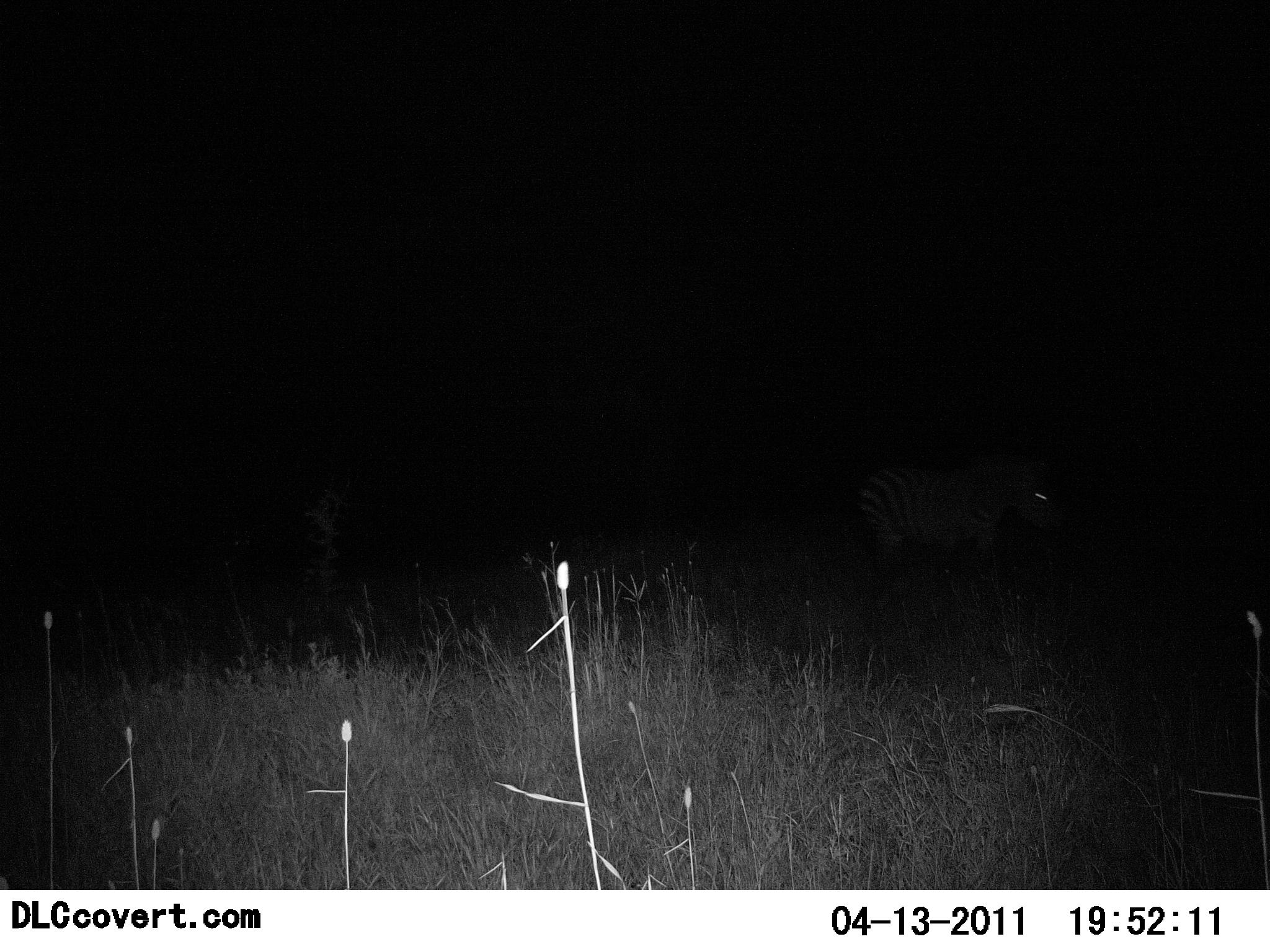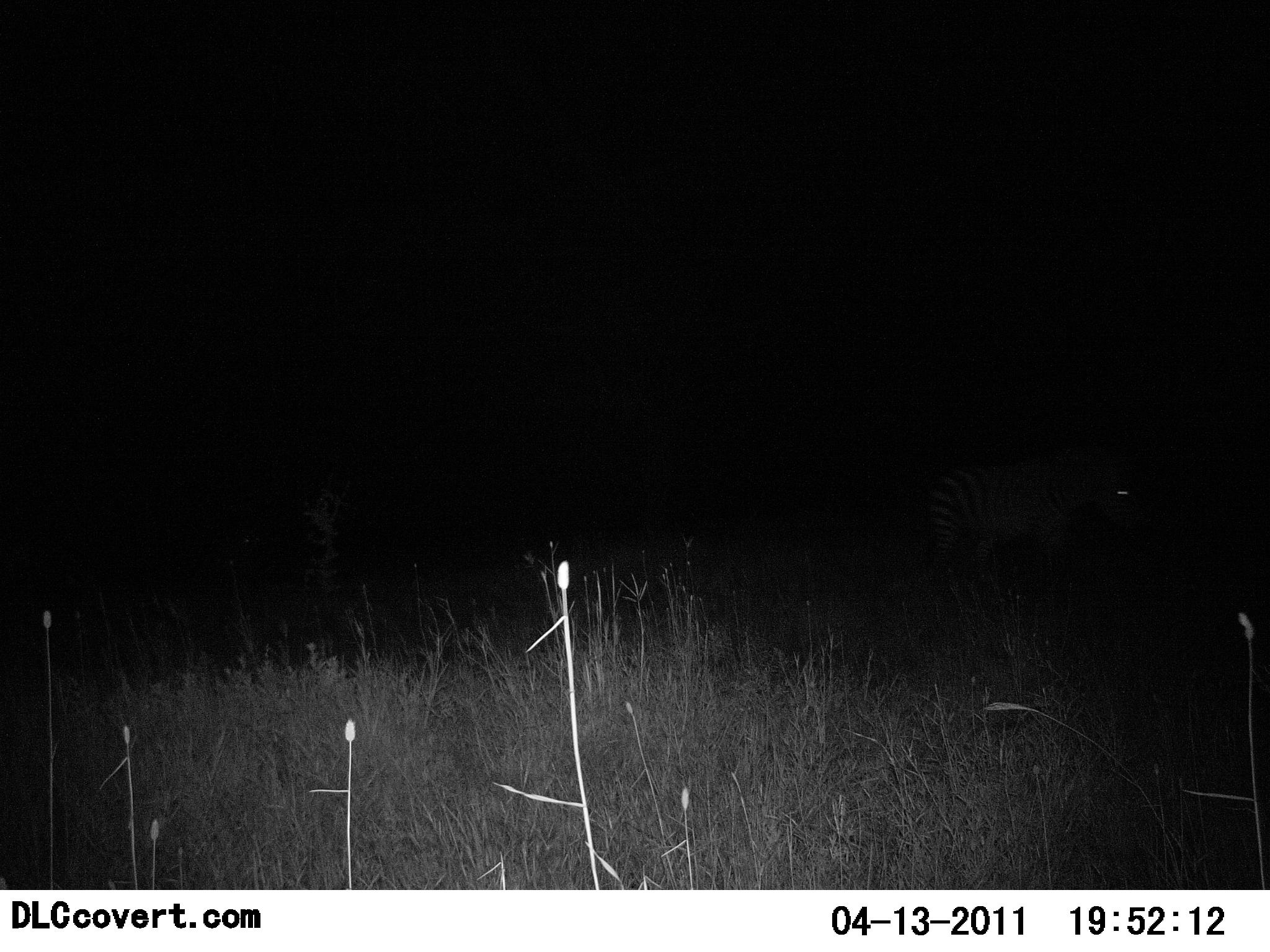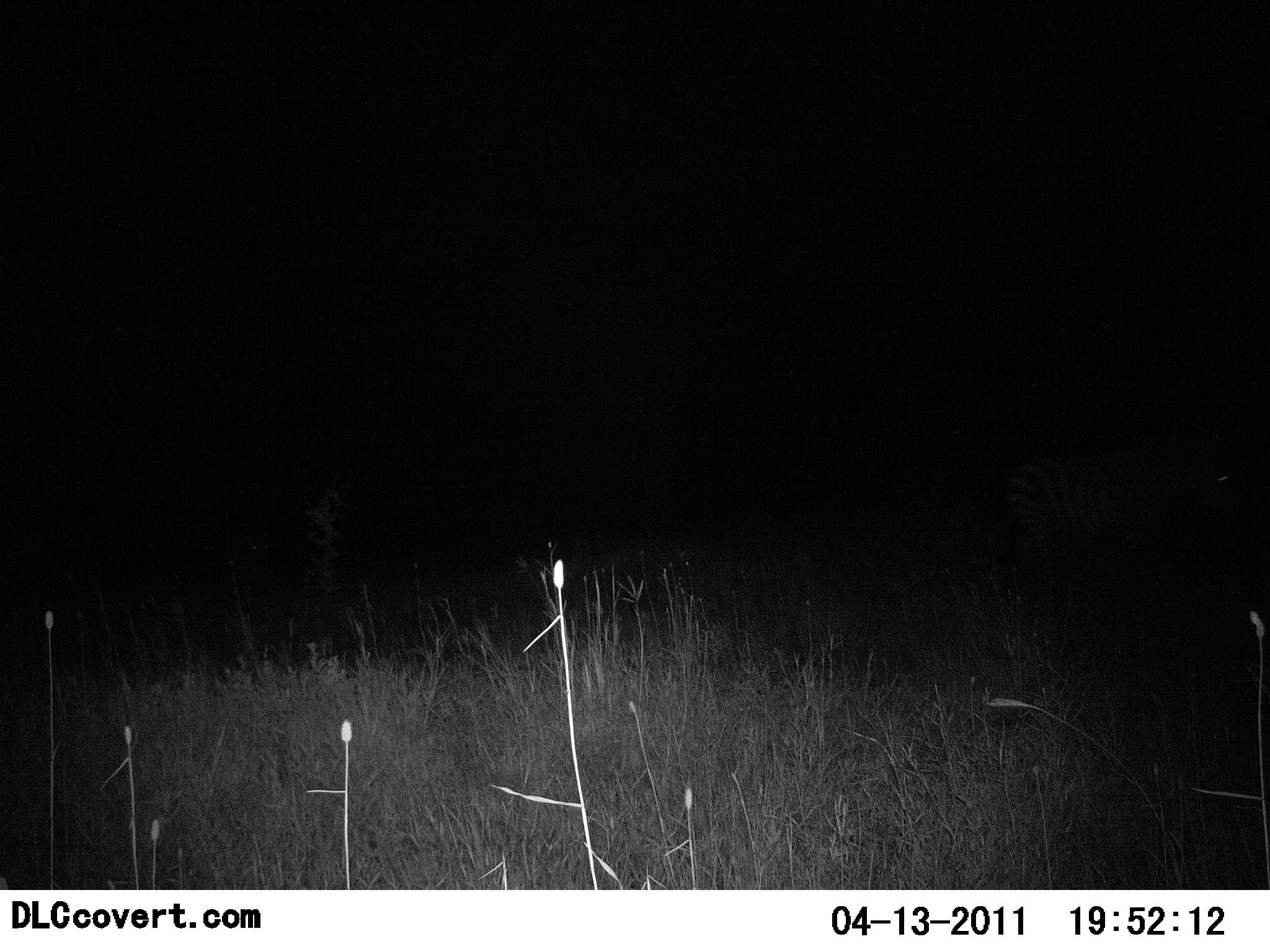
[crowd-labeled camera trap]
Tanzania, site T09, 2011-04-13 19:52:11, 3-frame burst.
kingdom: Animalia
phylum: Chordata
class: Mammalia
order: Perissodactyla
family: Equidae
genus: Equus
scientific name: Equus quagga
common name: plains zebra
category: zebra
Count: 1.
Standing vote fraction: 8%.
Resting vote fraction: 0%.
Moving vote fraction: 92%.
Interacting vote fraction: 0%.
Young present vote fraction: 0%.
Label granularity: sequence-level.